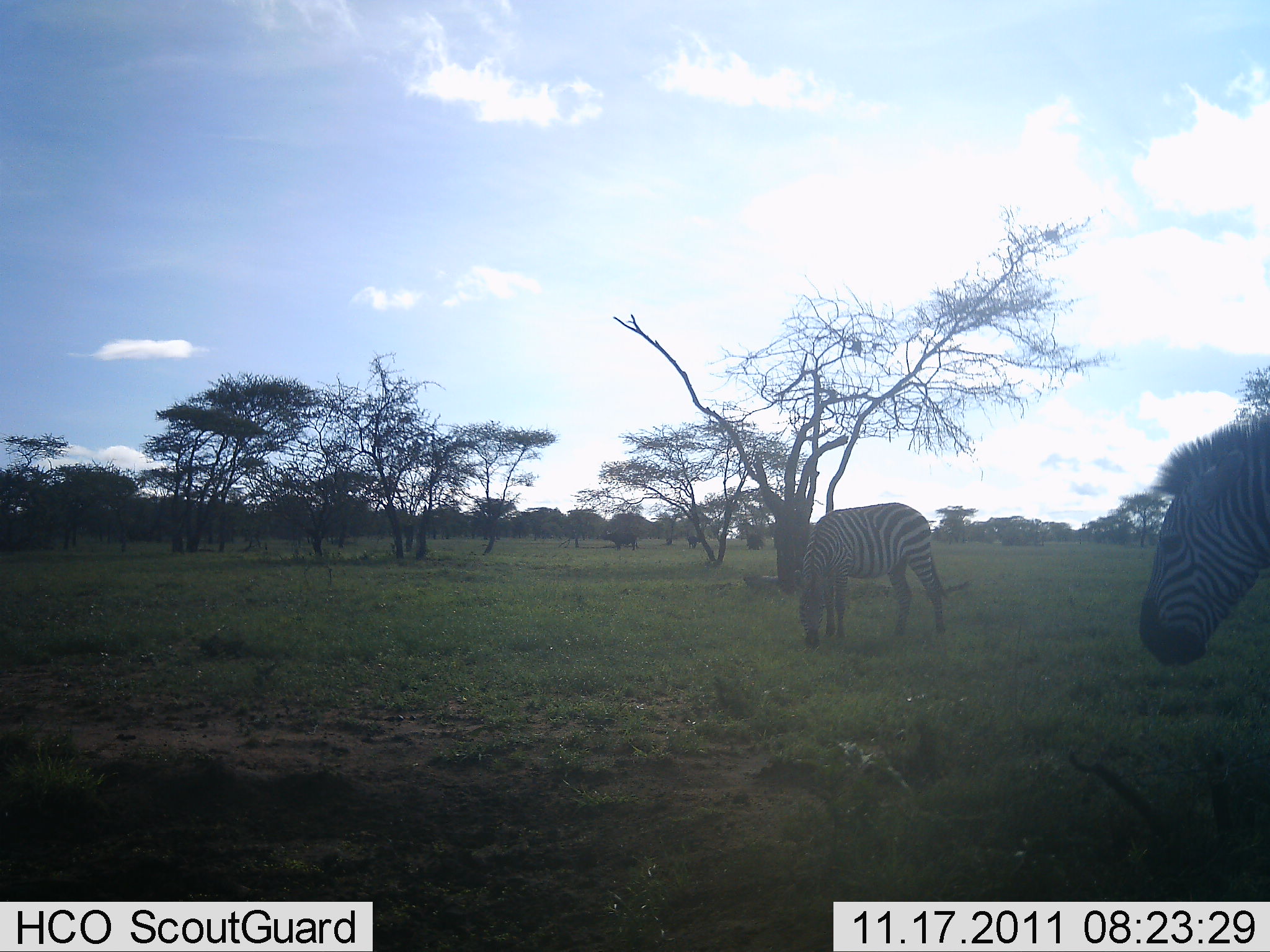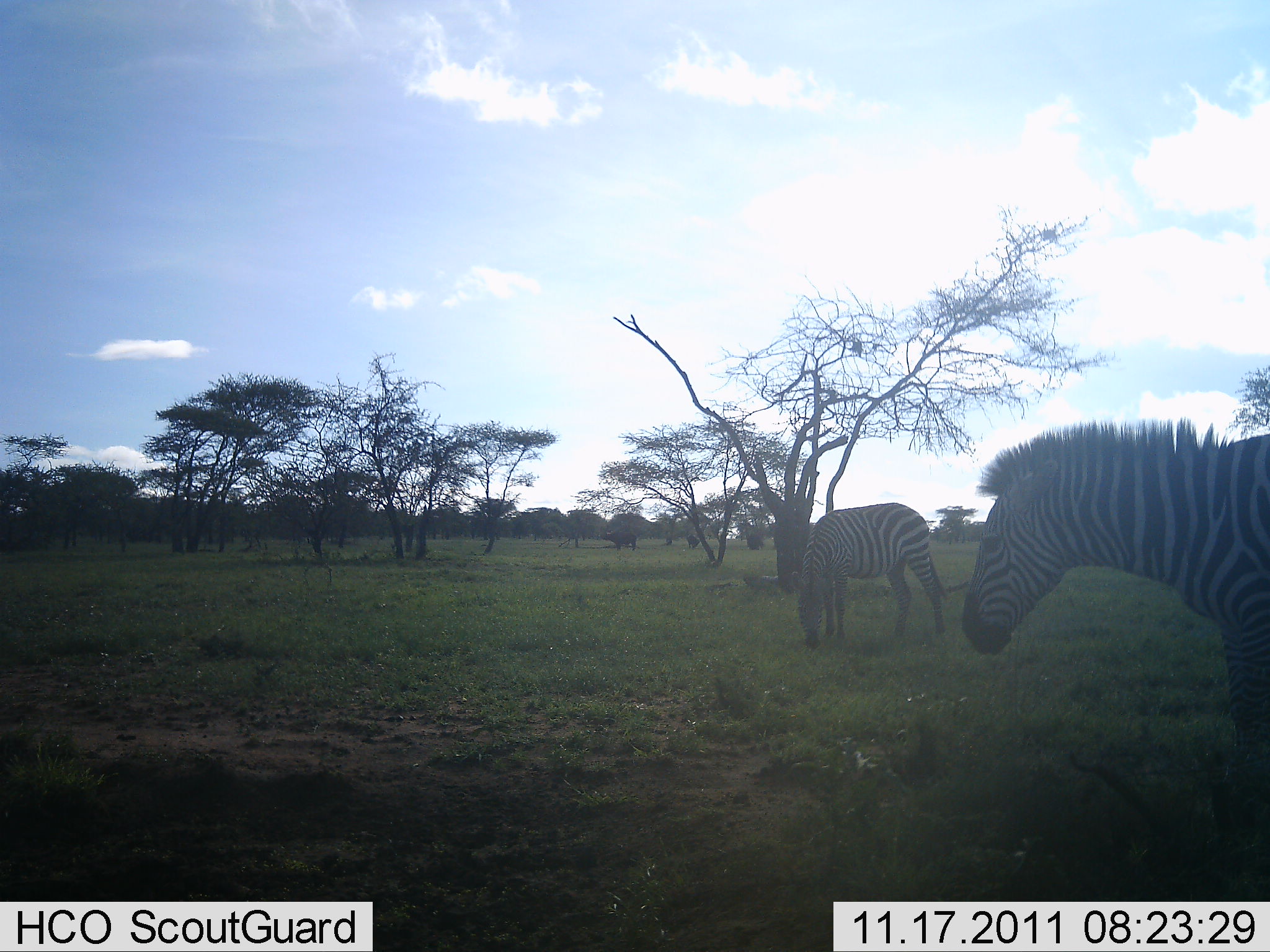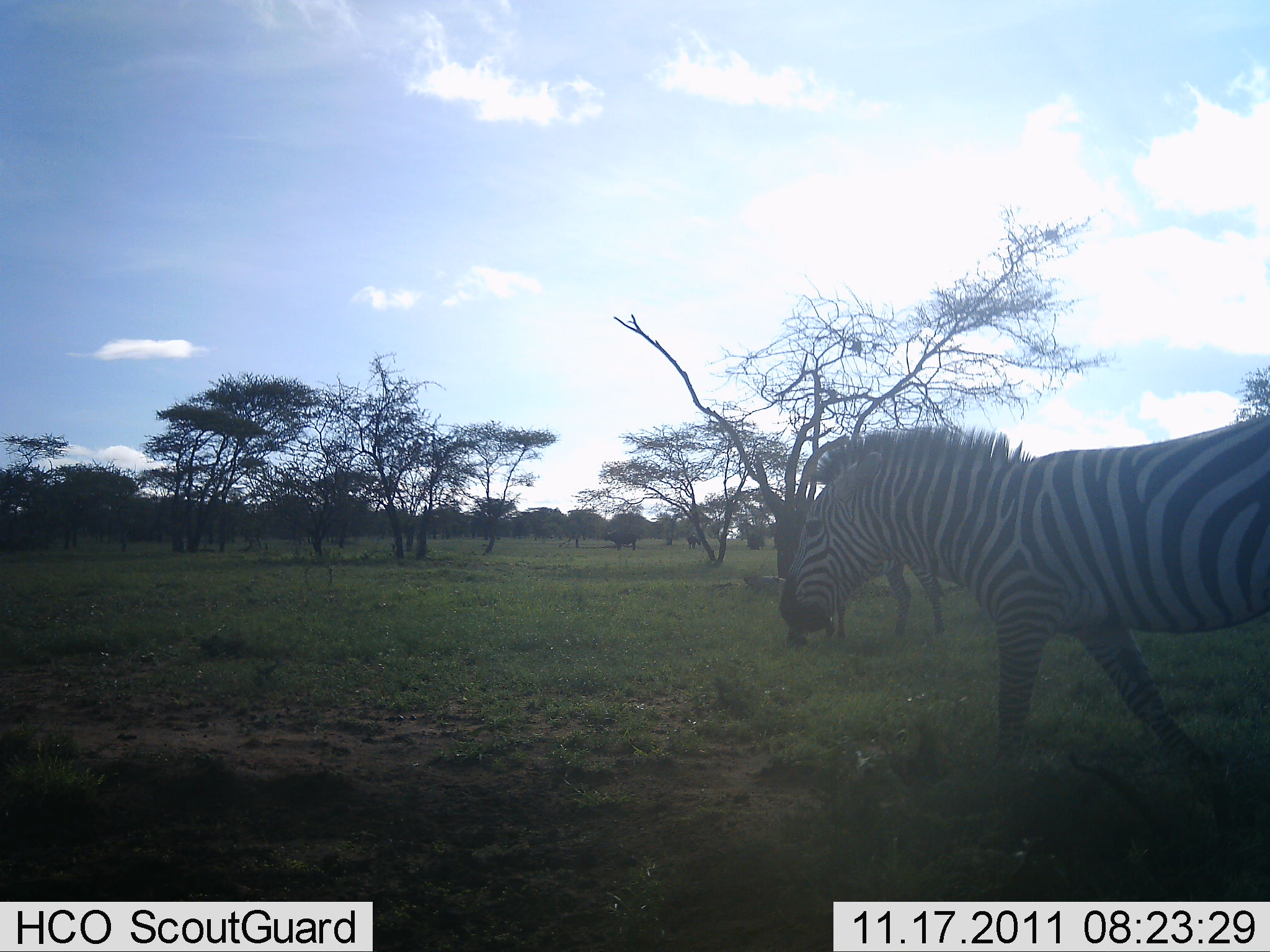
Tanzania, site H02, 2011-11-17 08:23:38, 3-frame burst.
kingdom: Animalia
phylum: Chordata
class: Mammalia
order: Perissodactyla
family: Equidae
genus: Equus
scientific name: Equus quagga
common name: plains zebra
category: zebra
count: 2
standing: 50%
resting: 0%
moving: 94%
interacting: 0%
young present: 0%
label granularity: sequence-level